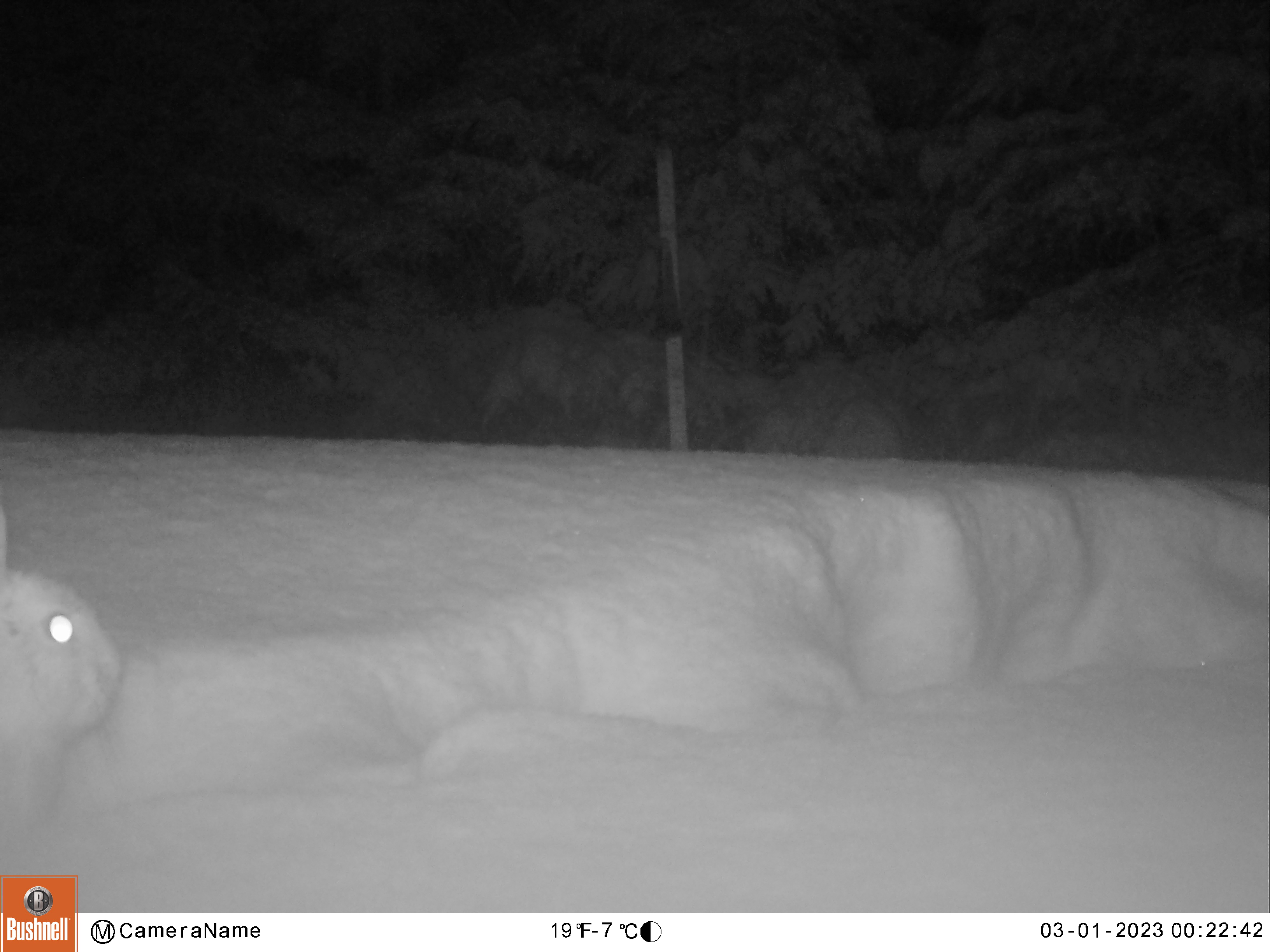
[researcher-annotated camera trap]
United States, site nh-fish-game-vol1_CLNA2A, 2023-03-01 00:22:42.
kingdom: Animalia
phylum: Chordata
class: Mammalia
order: Lagomorpha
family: Leporidae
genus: Lepus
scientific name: Lepus americanus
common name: snowshoe hare